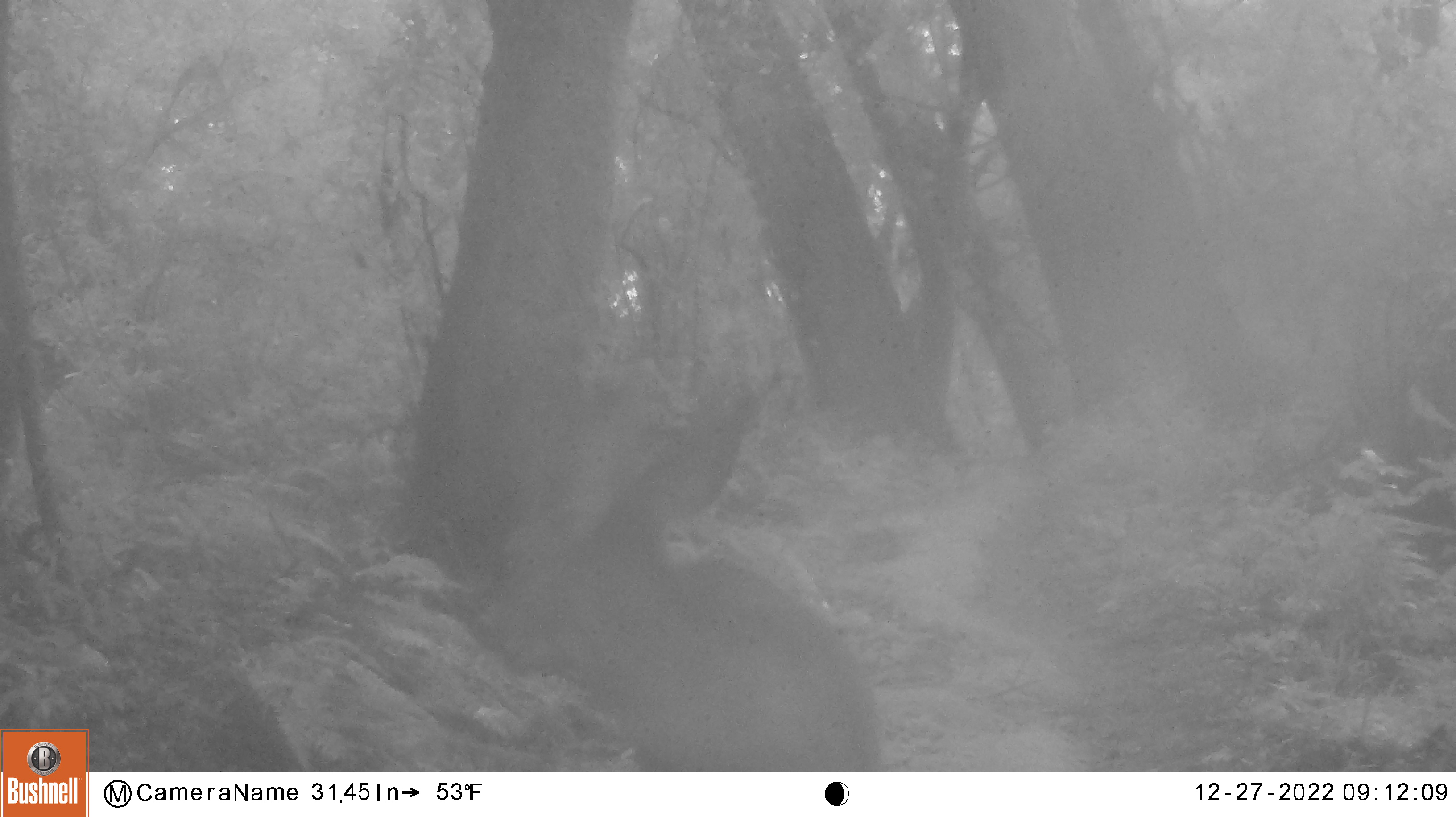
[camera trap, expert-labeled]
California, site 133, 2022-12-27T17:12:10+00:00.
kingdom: Animalia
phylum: Chordata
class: Mammalia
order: Artiodactyla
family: Cervidae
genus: Odocoileus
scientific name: Odocoileus hemionus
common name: mule deer